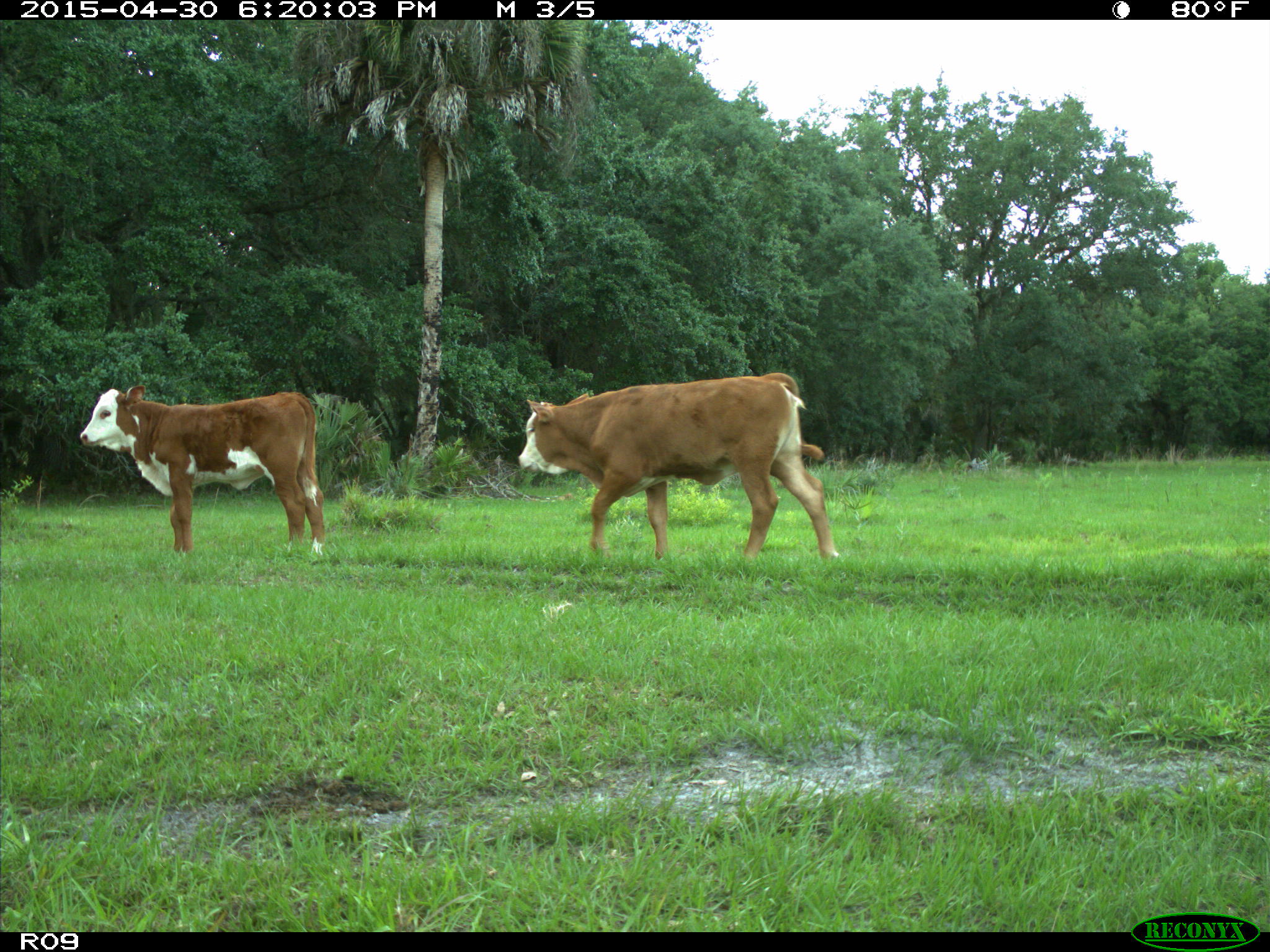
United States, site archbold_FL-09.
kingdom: Animalia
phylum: Chordata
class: Mammalia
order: Artiodactyla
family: Bovidae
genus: Bos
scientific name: Bos taurus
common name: domestic cow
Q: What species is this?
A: Bos taurus (domestic cow).